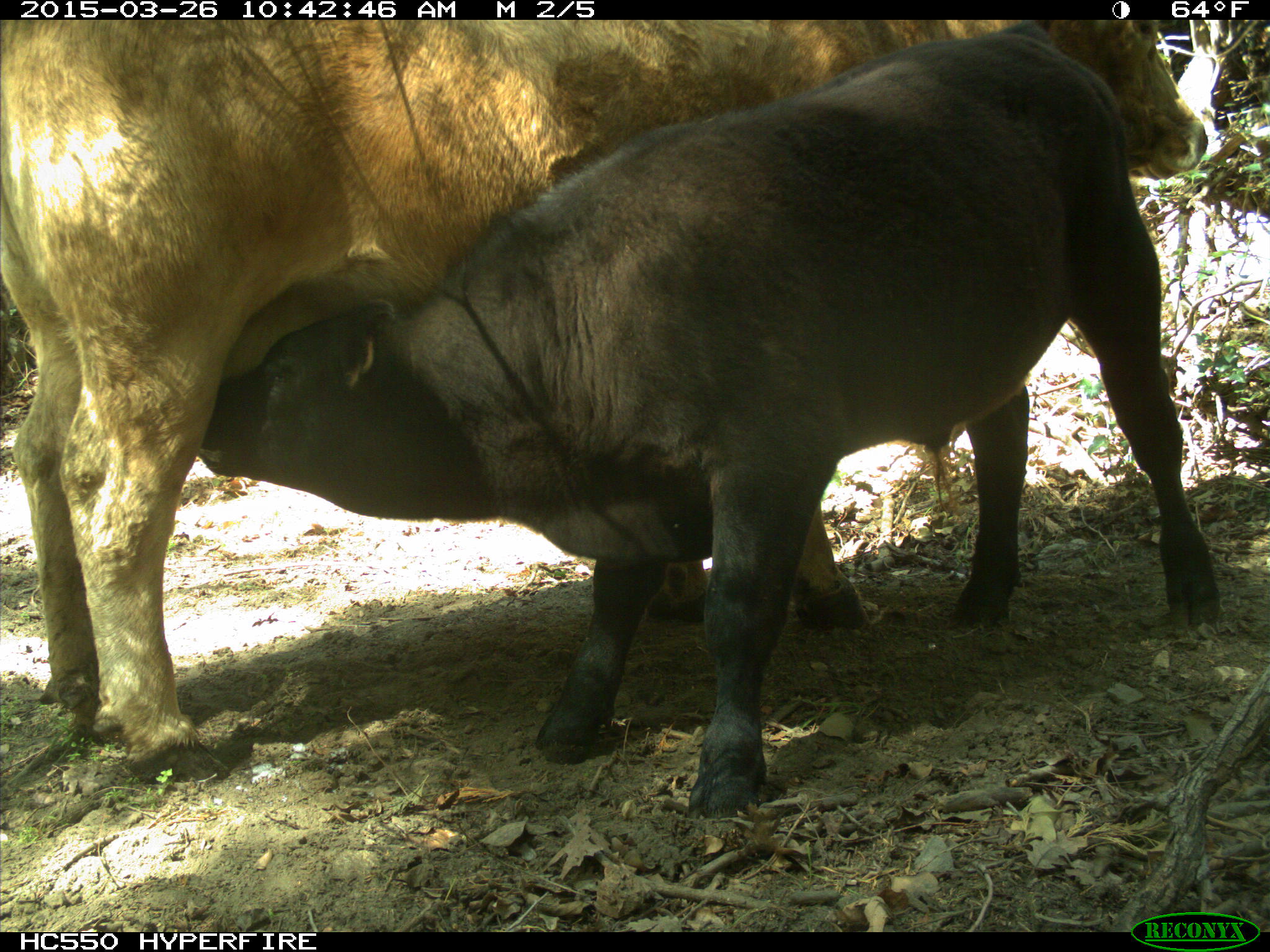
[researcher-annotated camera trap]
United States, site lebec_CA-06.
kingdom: Animalia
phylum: Chordata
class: Mammalia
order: Artiodactyla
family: Bovidae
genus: Bos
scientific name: Bos taurus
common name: domestic cow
Bos taurus (domestic cow).